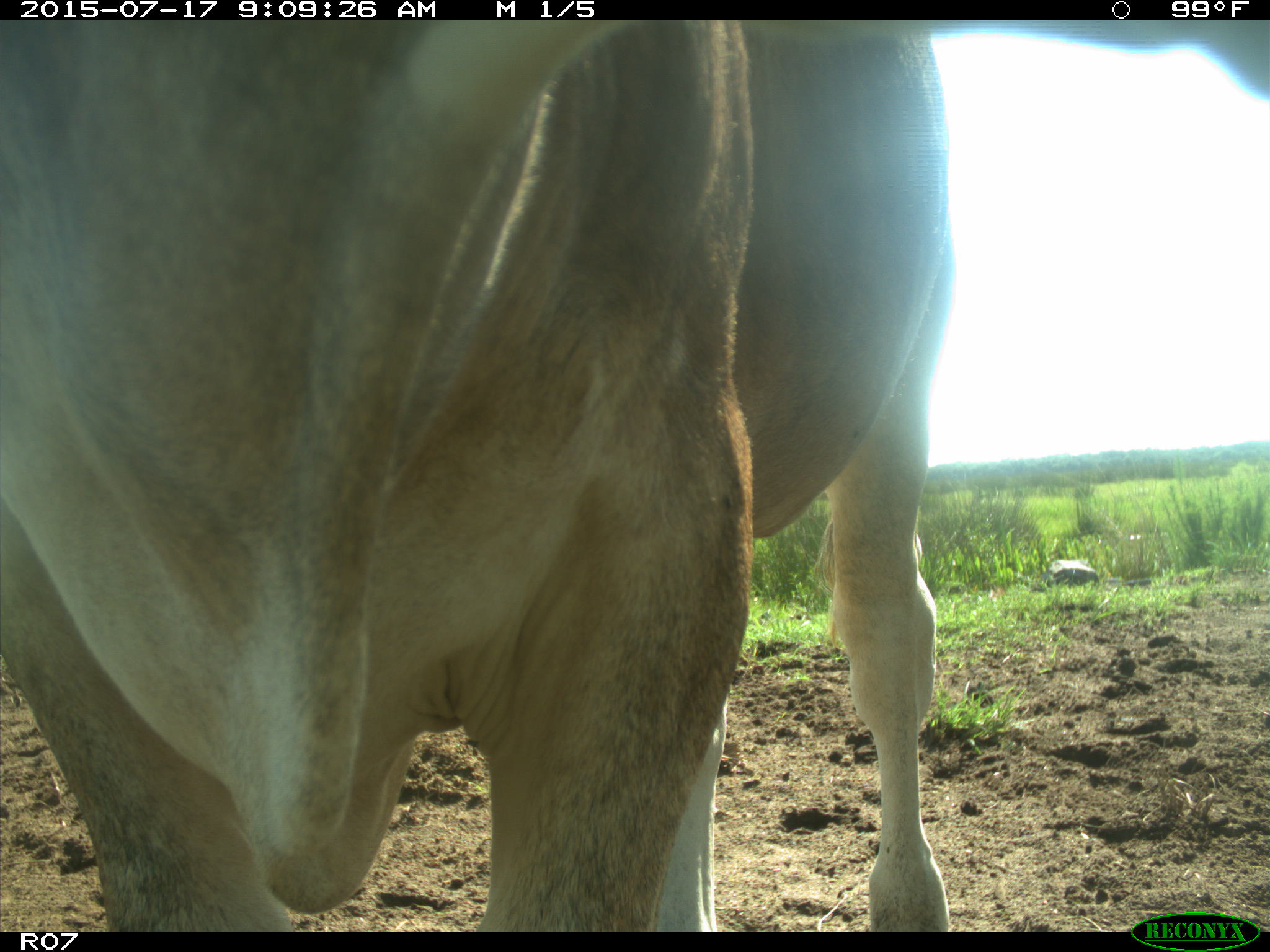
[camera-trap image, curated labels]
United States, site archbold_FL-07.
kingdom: Animalia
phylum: Chordata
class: Mammalia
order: Artiodactyla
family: Bovidae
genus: Bos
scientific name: Bos taurus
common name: domestic cow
Bos taurus (domestic cow).